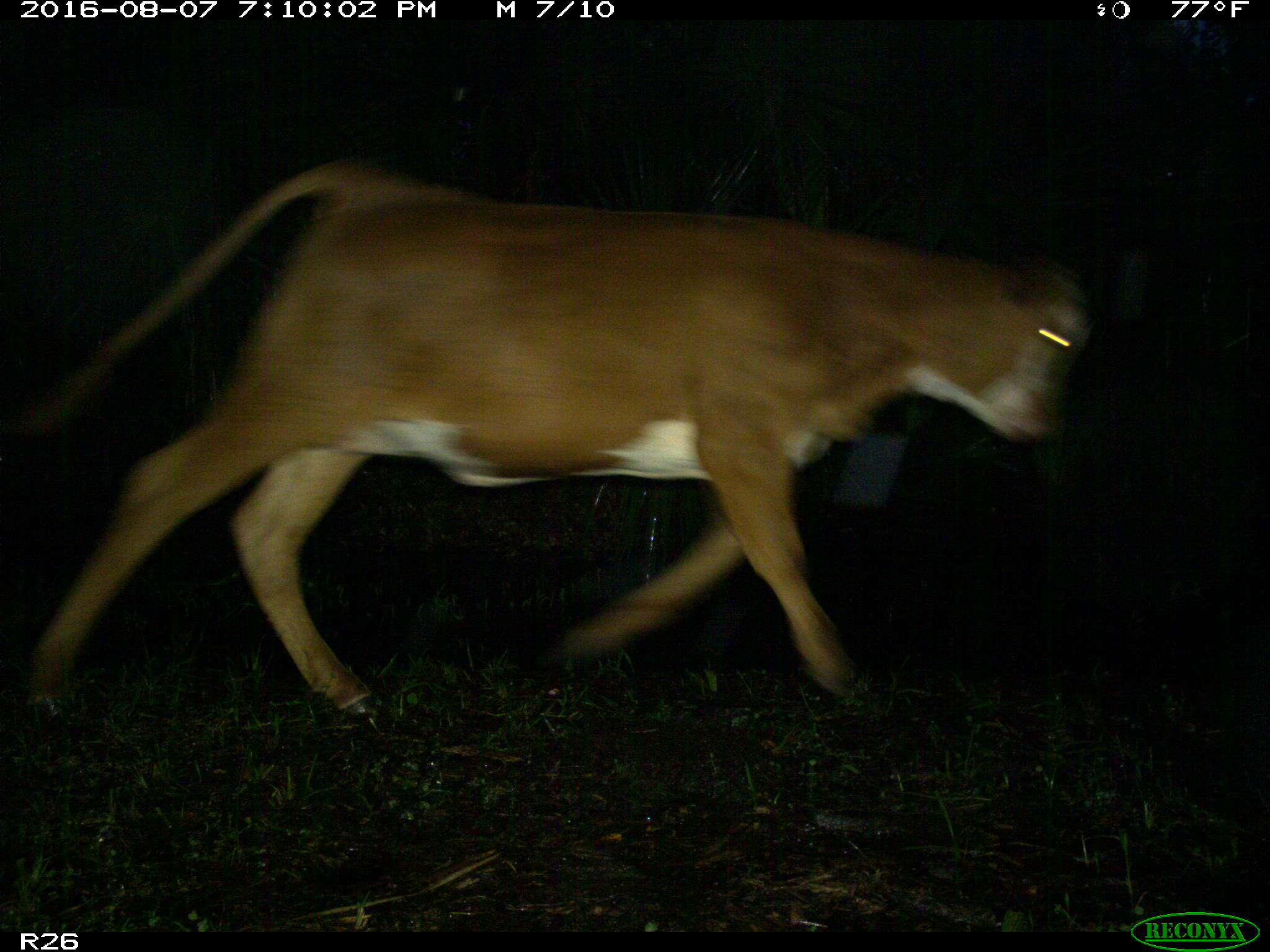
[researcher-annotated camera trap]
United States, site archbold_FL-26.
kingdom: Animalia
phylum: Chordata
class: Mammalia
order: Artiodactyla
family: Bovidae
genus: Bos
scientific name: Bos taurus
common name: domestic cow